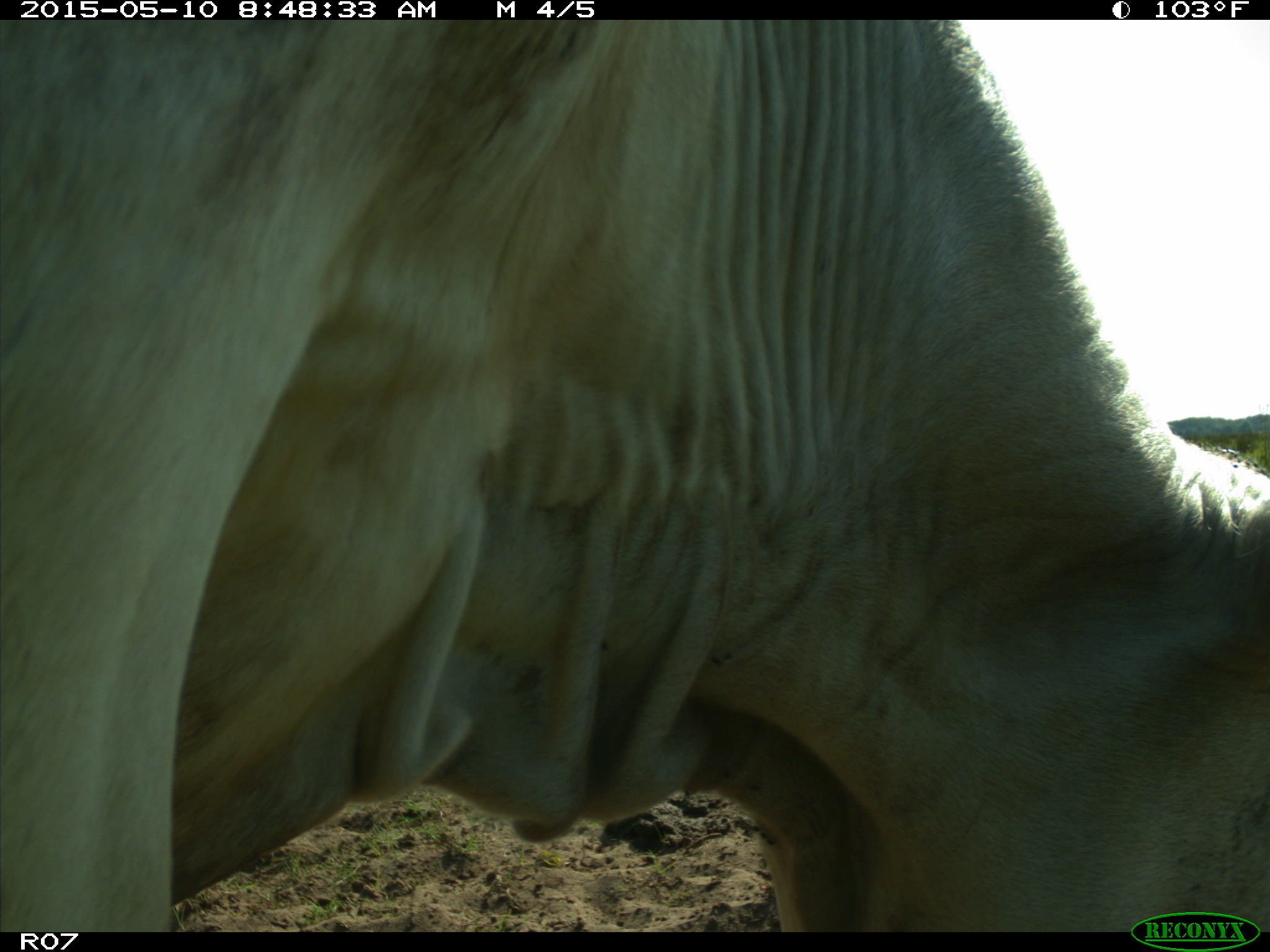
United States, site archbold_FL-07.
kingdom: Animalia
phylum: Chordata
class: Mammalia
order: Artiodactyla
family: Bovidae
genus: Bos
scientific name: Bos taurus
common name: domestic cow